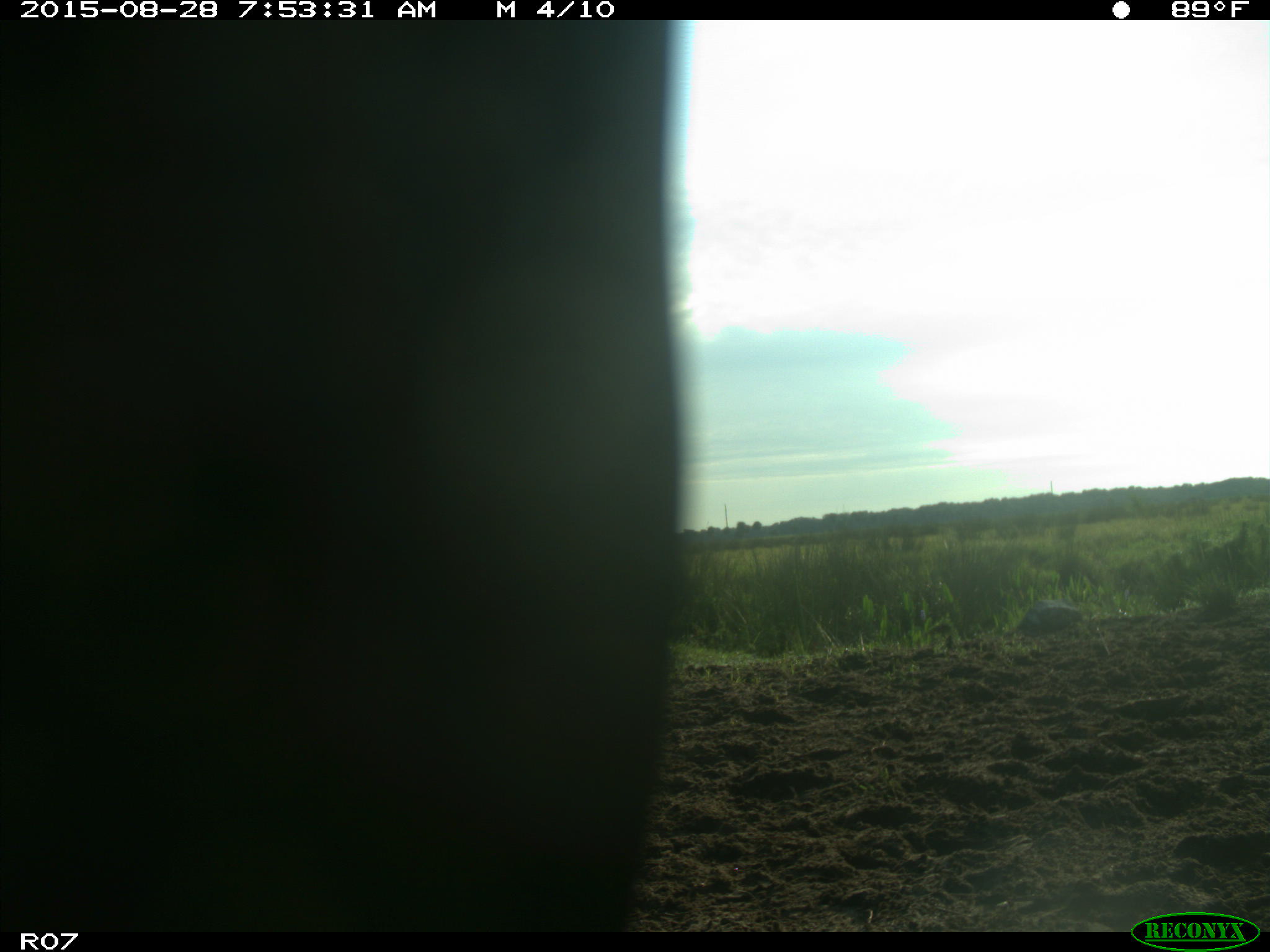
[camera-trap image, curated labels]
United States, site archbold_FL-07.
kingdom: Animalia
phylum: Chordata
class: Mammalia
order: Artiodactyla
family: Bovidae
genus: Bos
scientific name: Bos taurus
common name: domestic cow